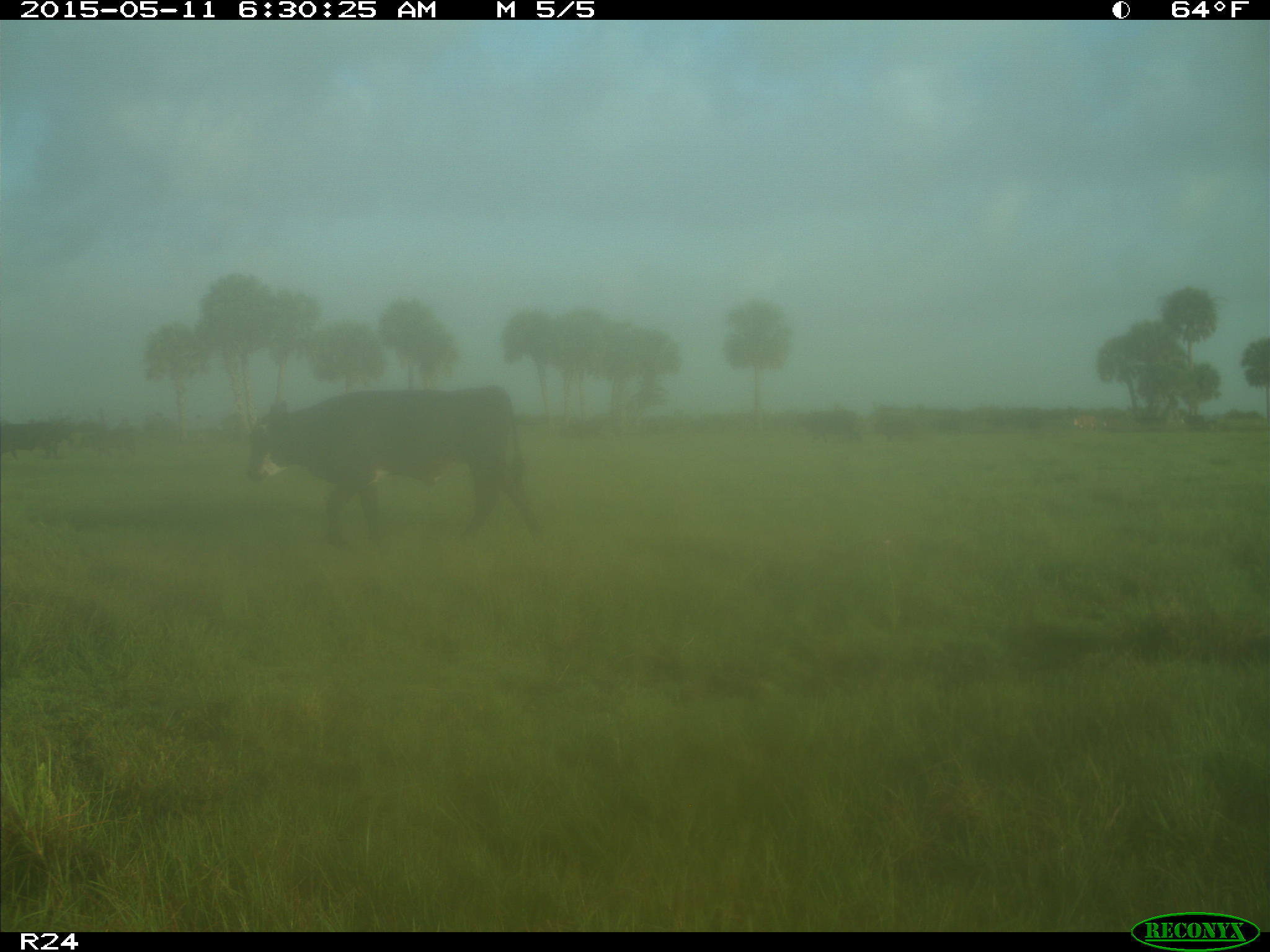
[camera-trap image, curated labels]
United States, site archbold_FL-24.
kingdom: Animalia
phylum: Chordata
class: Mammalia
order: Artiodactyla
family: Bovidae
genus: Bos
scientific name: Bos taurus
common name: domestic cow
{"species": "Bos taurus (domestic cow)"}